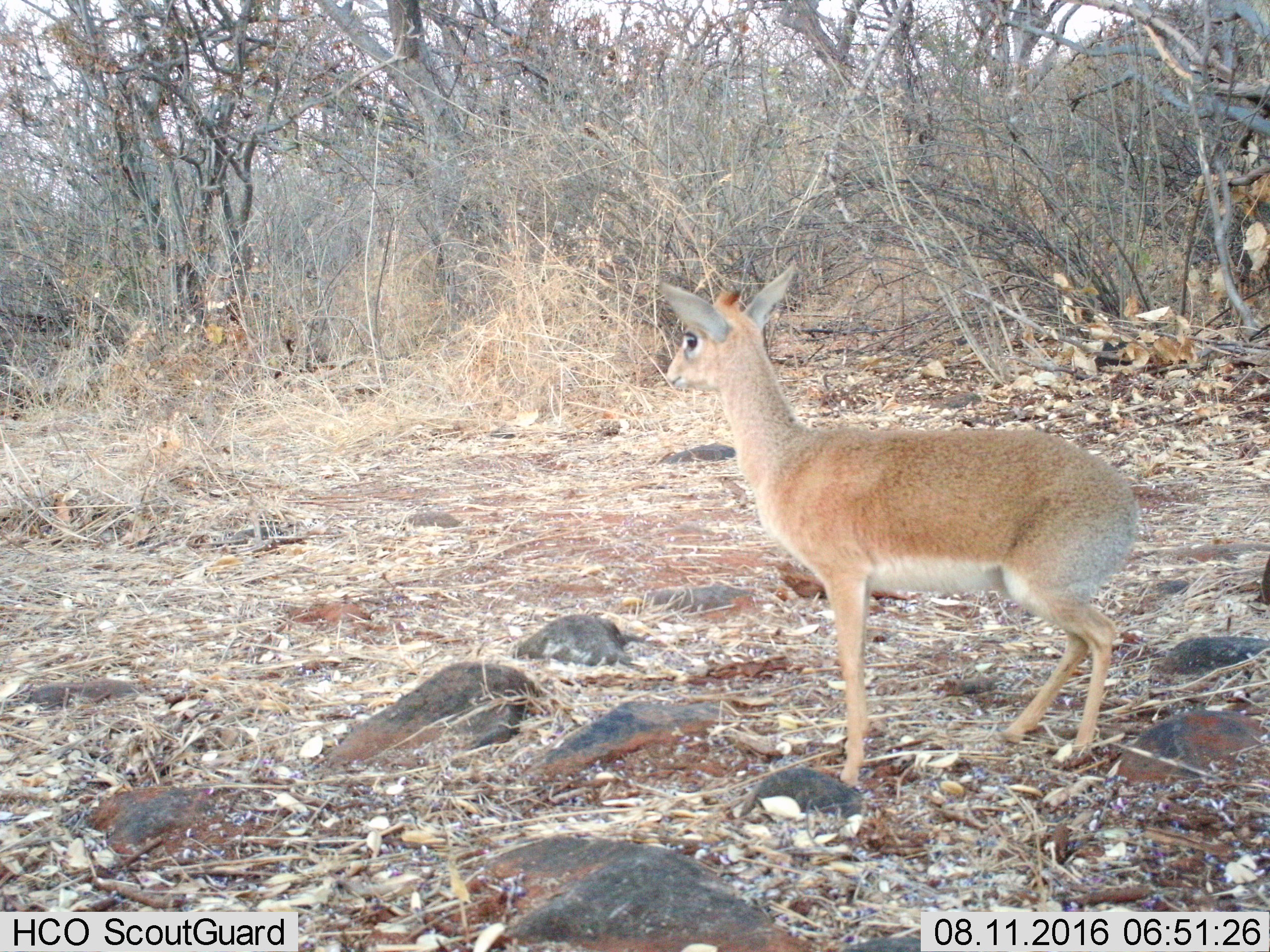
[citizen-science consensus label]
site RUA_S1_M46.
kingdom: Animalia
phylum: Chordata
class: Mammalia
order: Artiodactyla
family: Bovidae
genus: Madoqua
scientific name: Madoqua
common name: dik-dik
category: dikdik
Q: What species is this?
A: Dikdik (dik-dik) (Madoqua).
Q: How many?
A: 1.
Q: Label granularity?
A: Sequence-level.